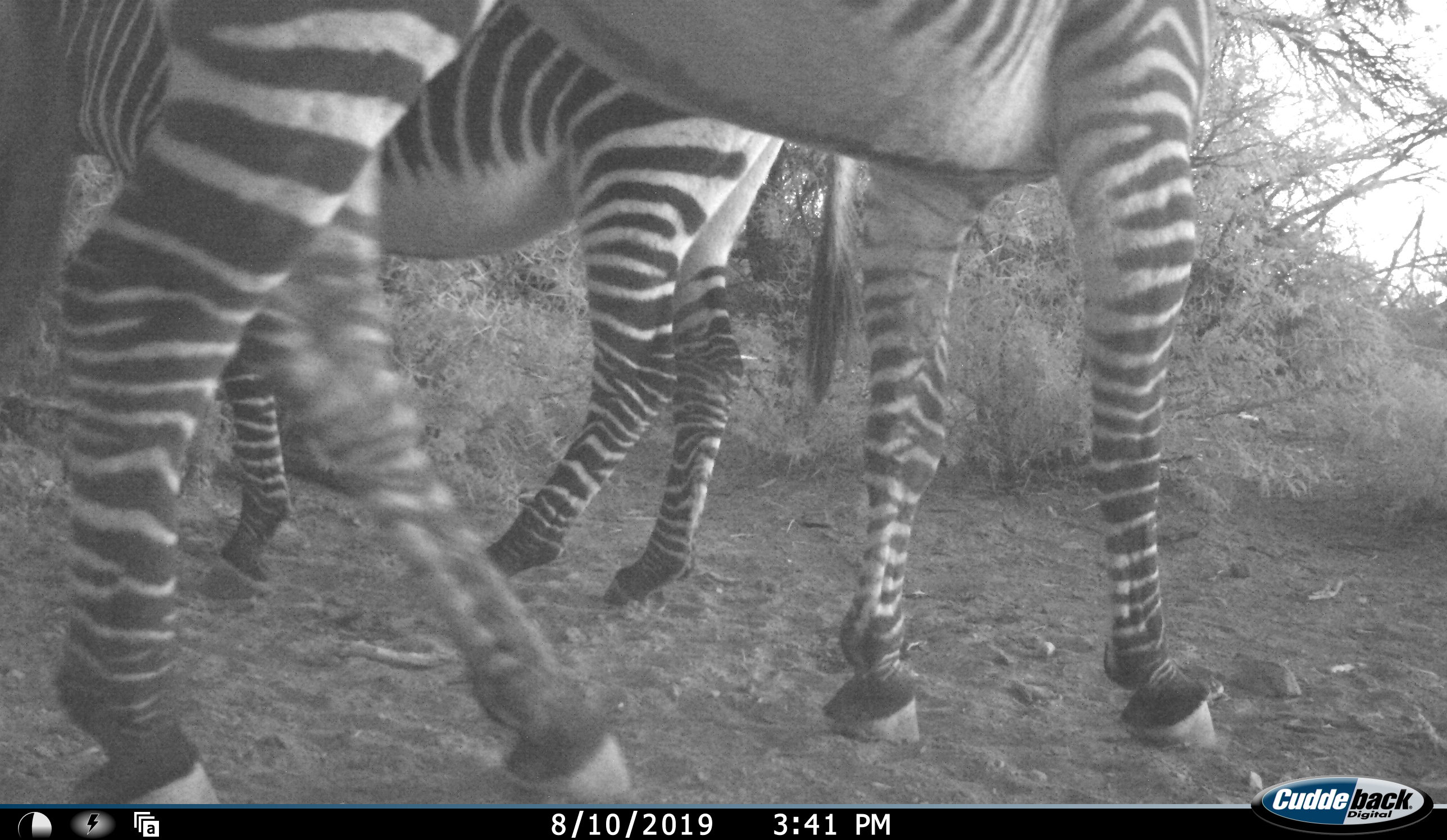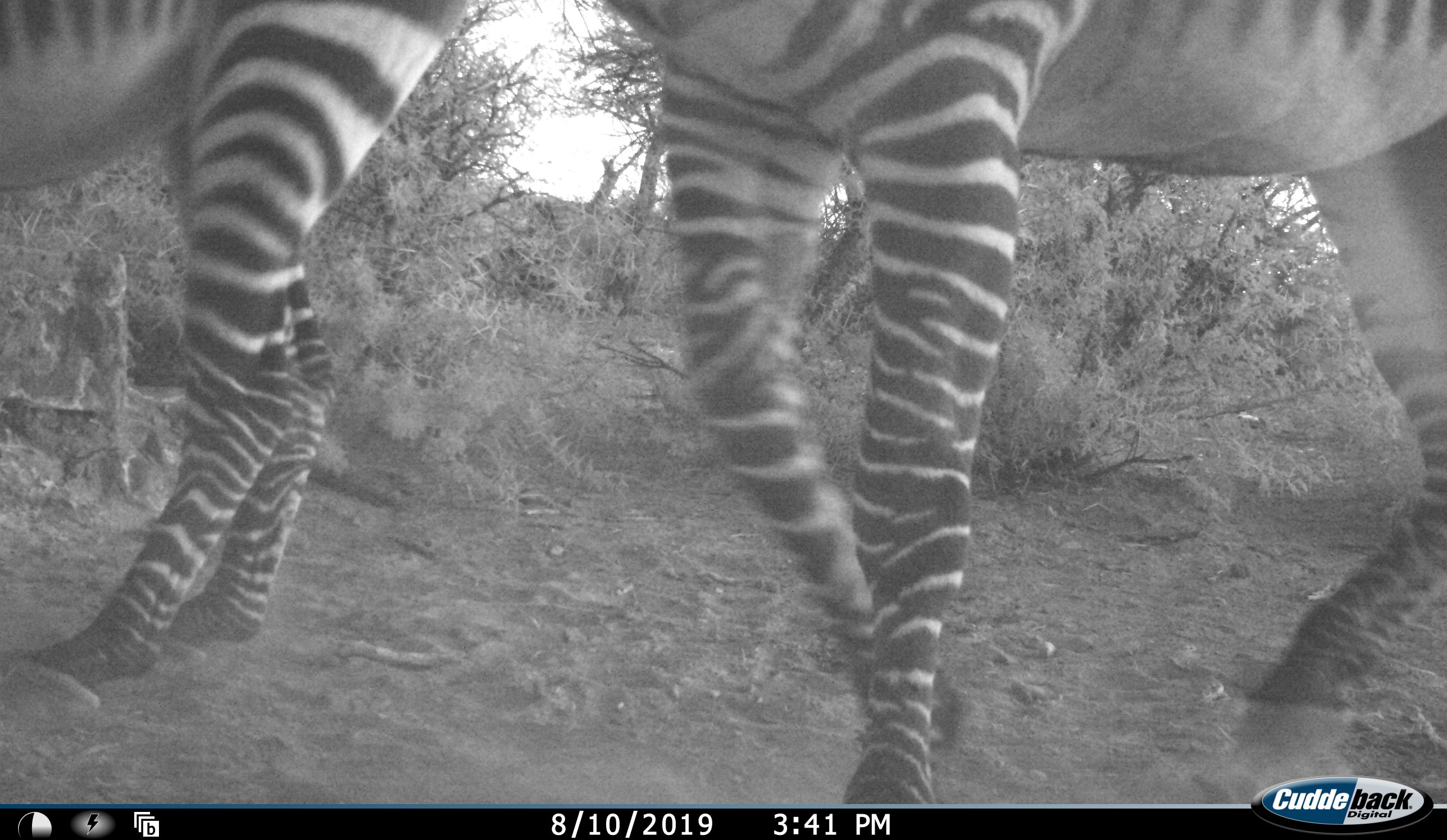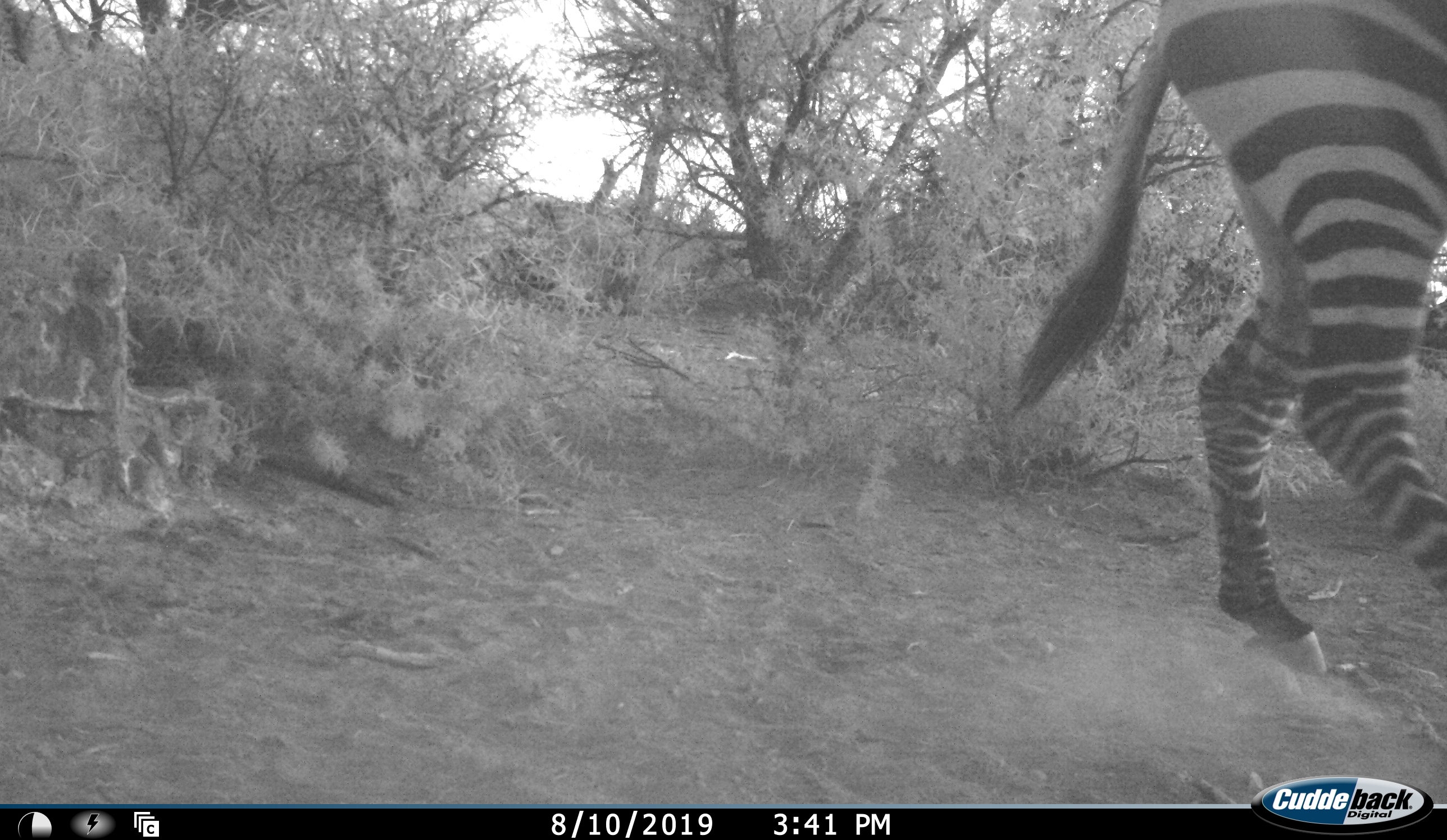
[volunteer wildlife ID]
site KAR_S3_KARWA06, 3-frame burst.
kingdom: Animalia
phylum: Chordata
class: Mammalia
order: Perissodactyla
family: Equidae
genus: Equus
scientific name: Equus zebra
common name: mountain zebra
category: zebramountain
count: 2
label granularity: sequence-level